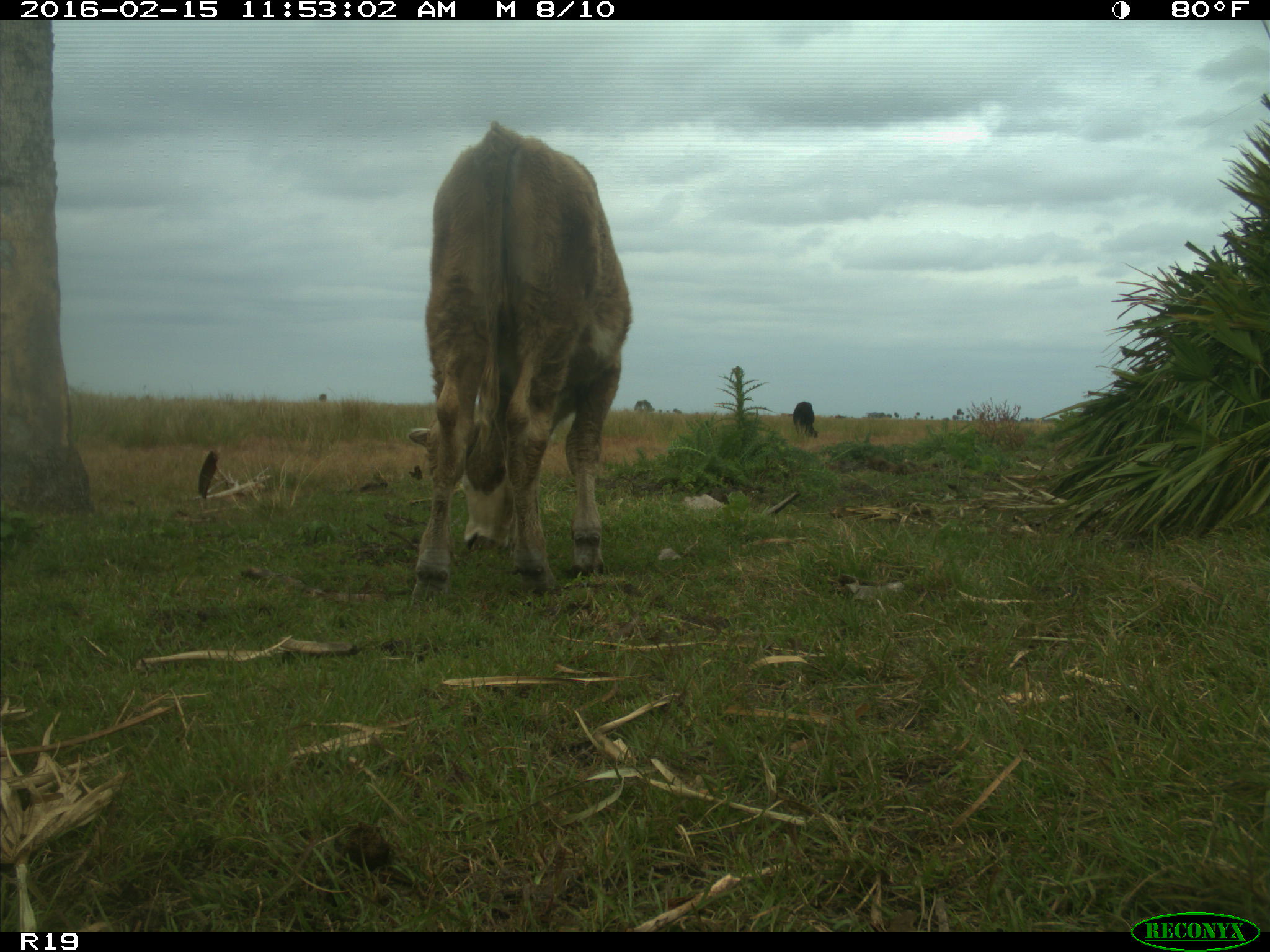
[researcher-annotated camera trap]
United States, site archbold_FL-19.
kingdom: Animalia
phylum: Chordata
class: Mammalia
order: Artiodactyla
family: Bovidae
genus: Bos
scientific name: Bos taurus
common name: domestic cow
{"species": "Bos taurus (domestic cow)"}